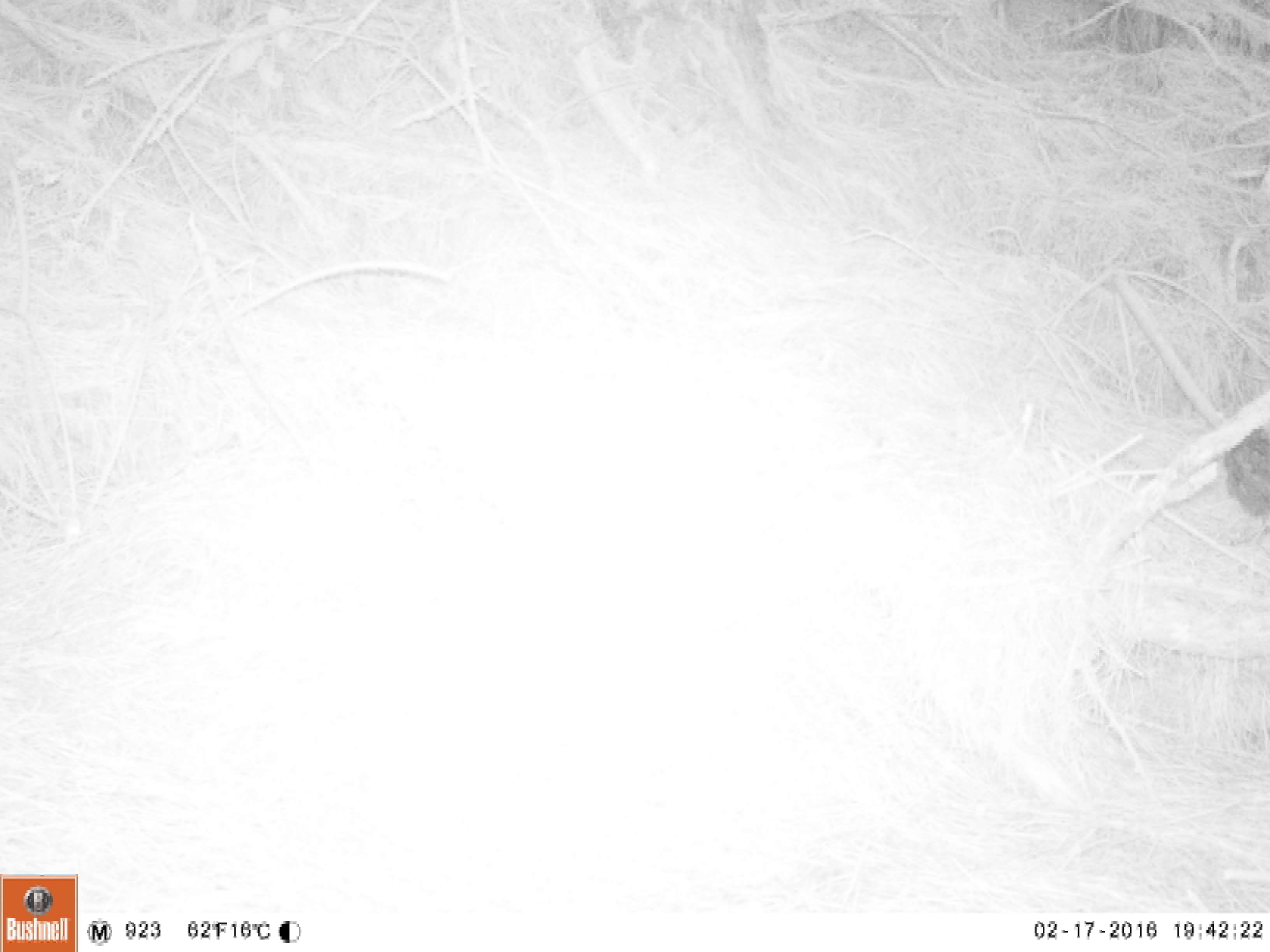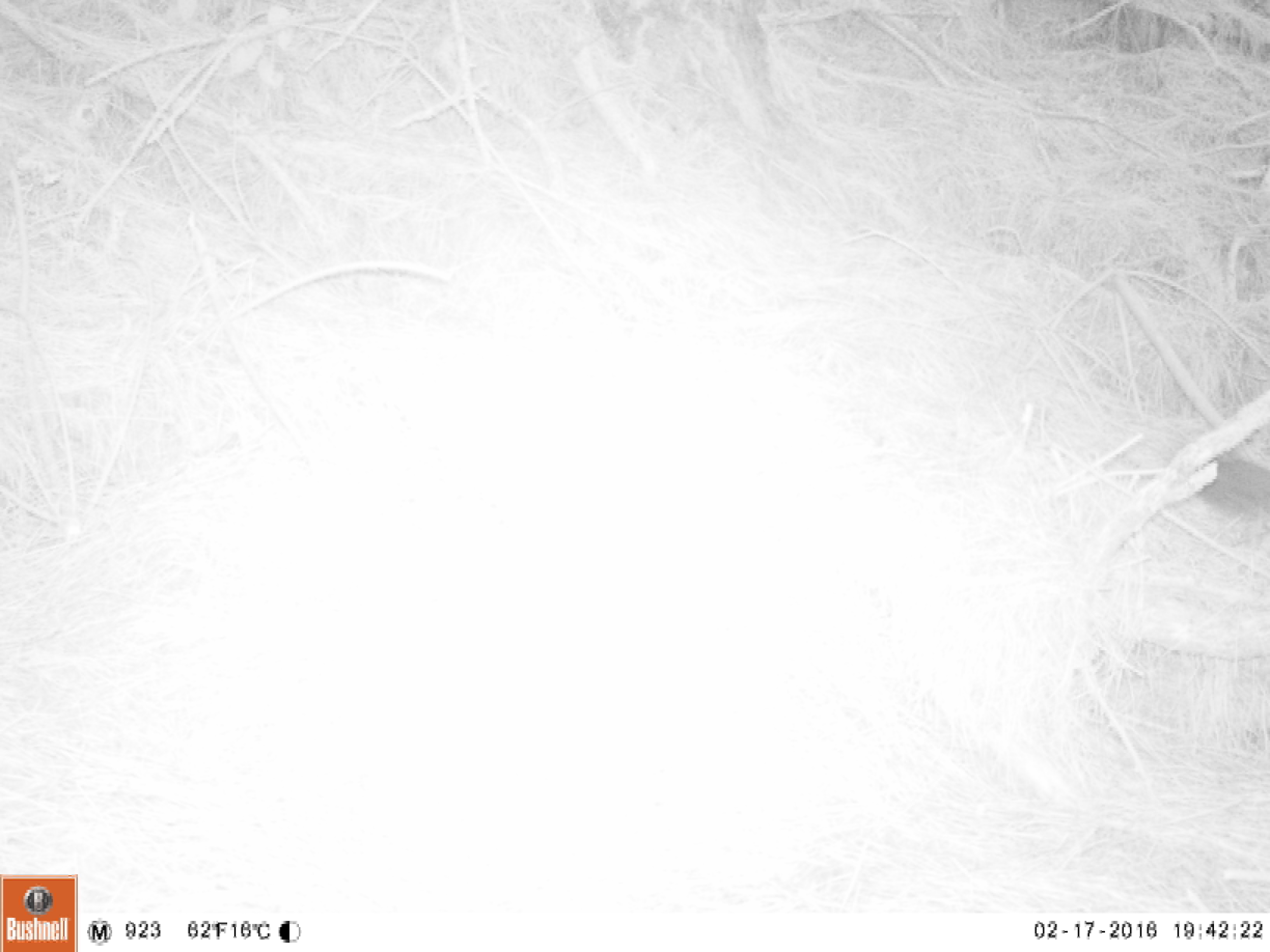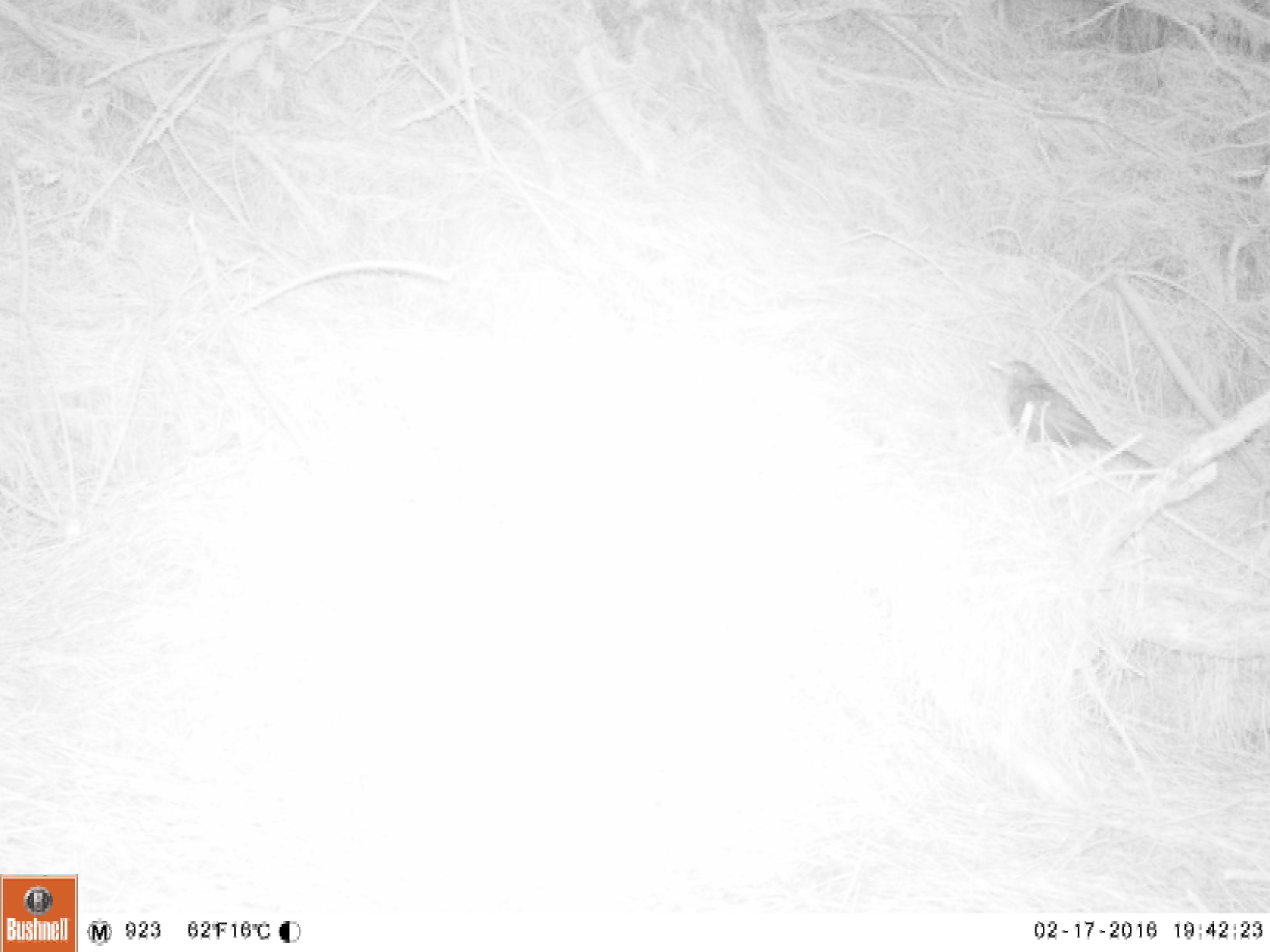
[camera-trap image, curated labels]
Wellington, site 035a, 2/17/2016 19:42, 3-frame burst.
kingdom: Animalia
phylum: Chordata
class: Aves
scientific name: Aves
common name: bird